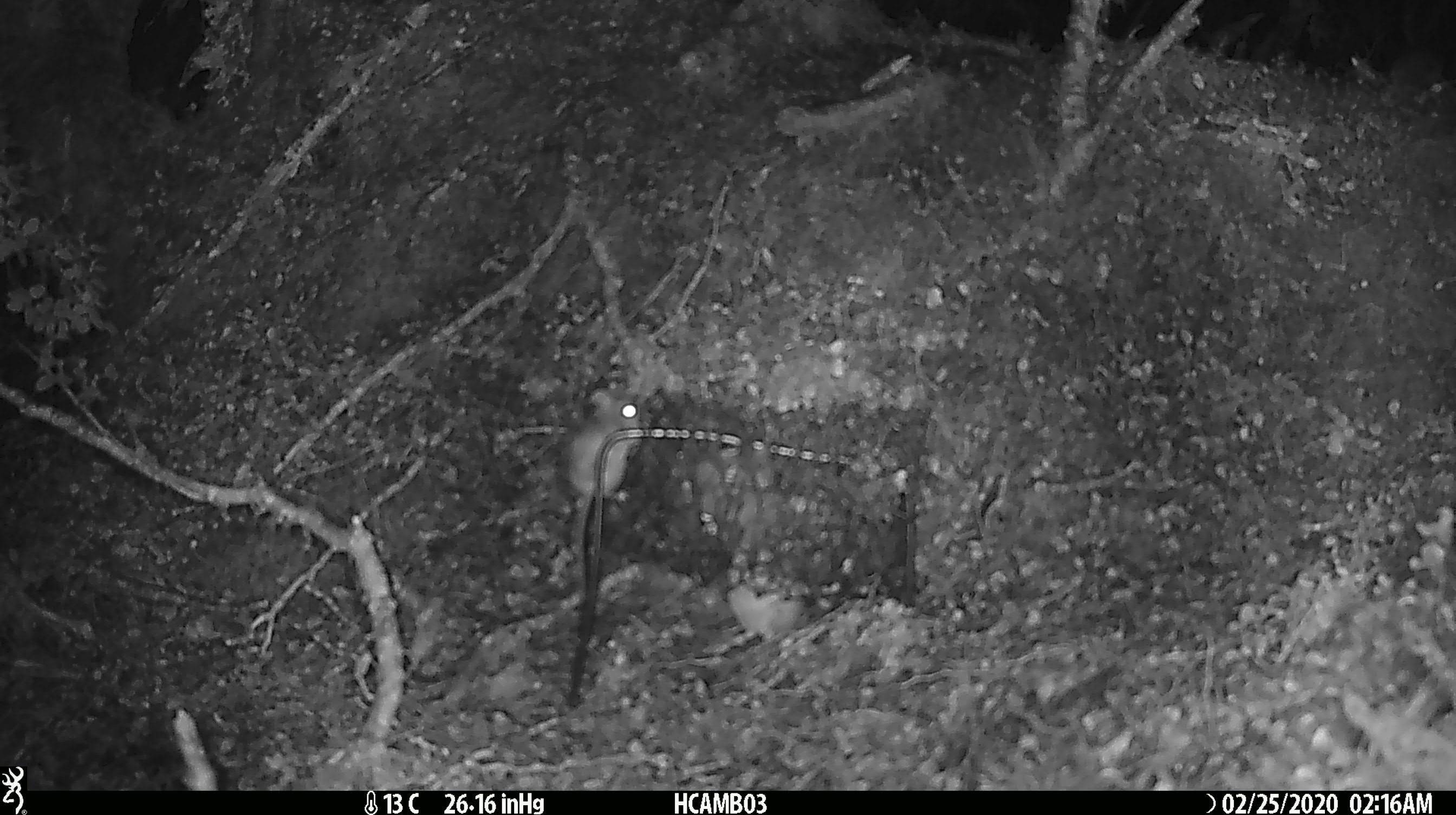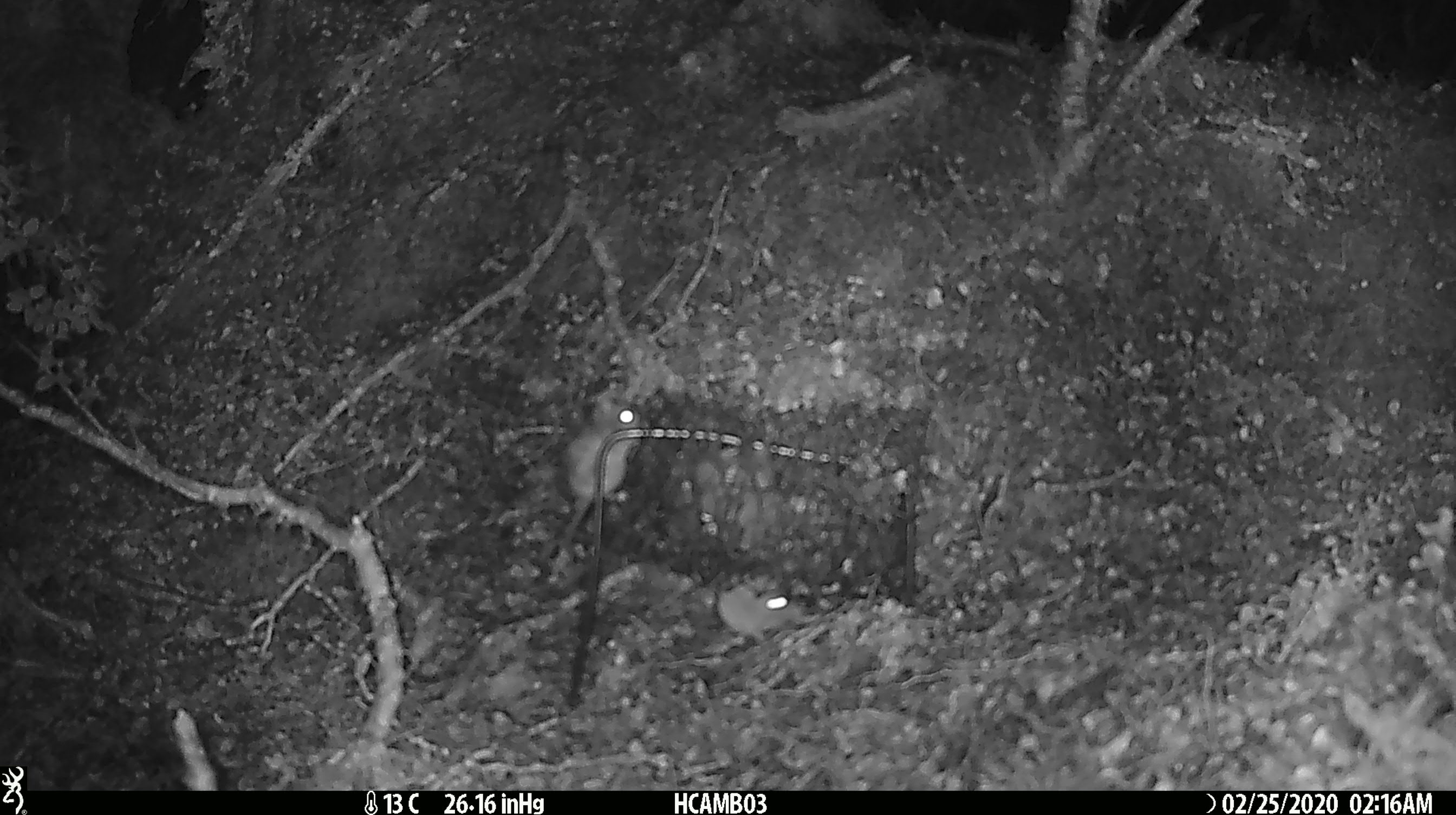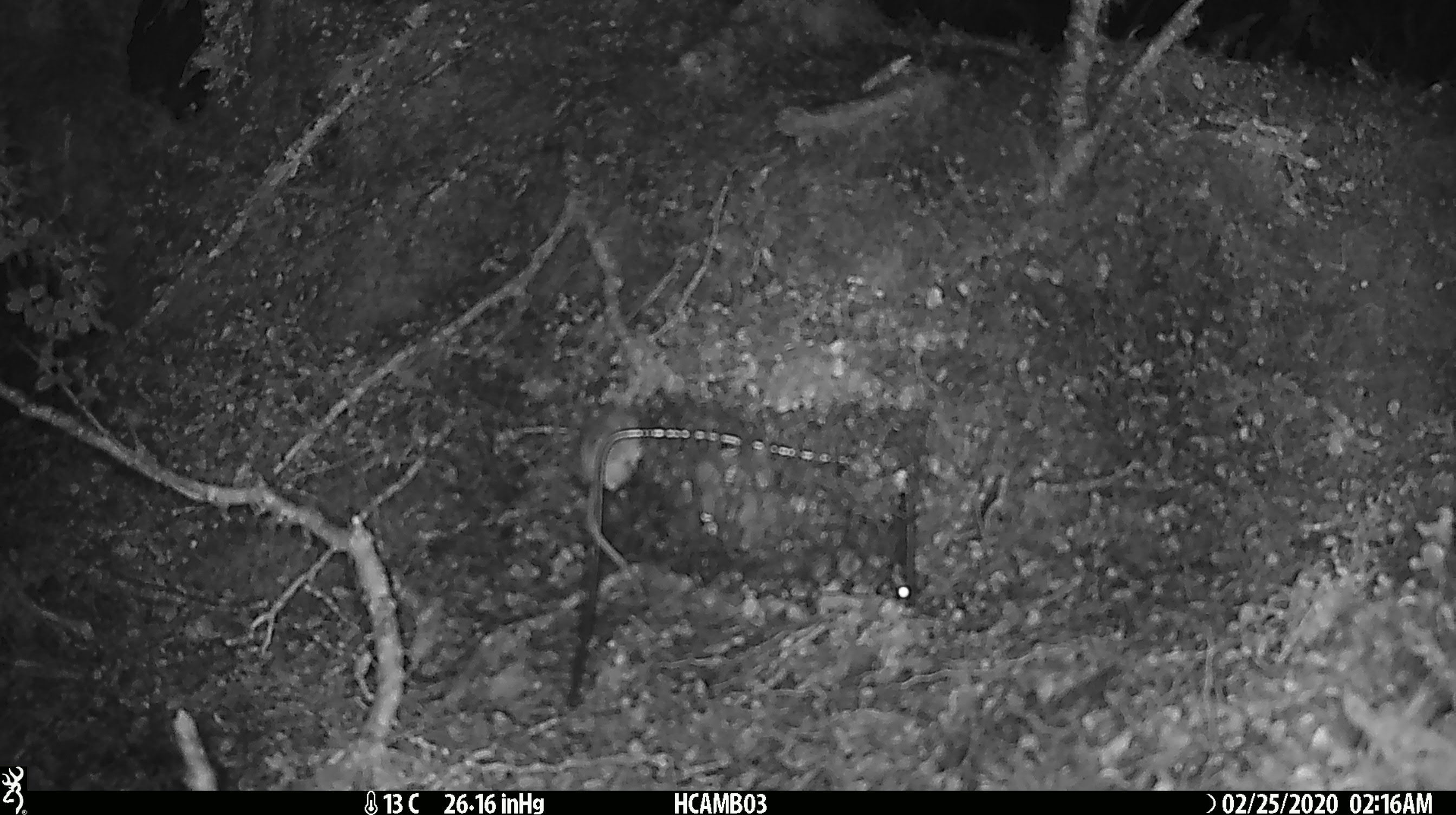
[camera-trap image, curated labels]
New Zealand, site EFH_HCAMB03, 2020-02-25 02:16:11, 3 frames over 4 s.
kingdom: Animalia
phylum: Chordata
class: Mammalia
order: Rodentia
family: Muridae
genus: Mus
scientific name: Mus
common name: mouse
Mouse (Mus).